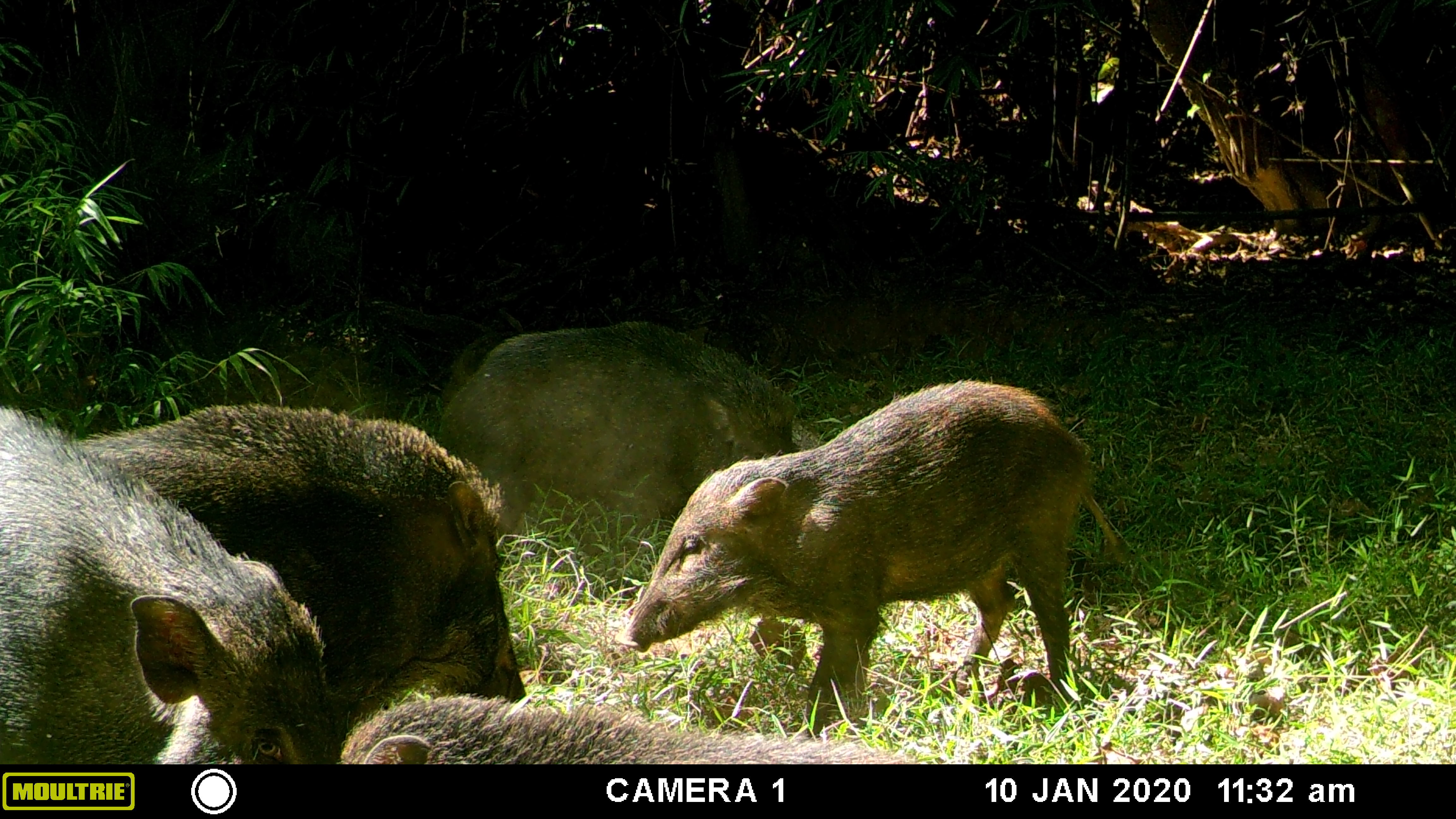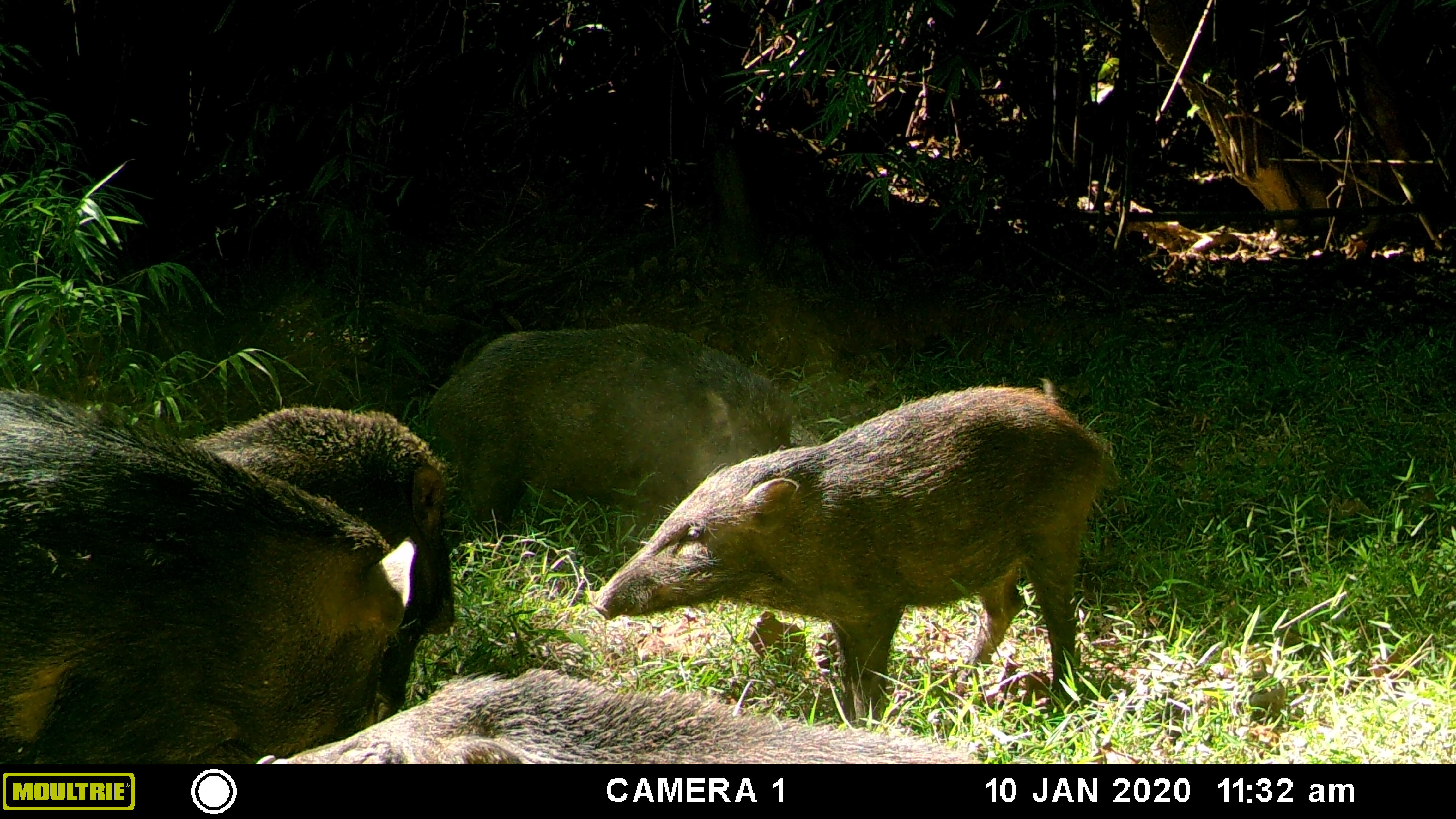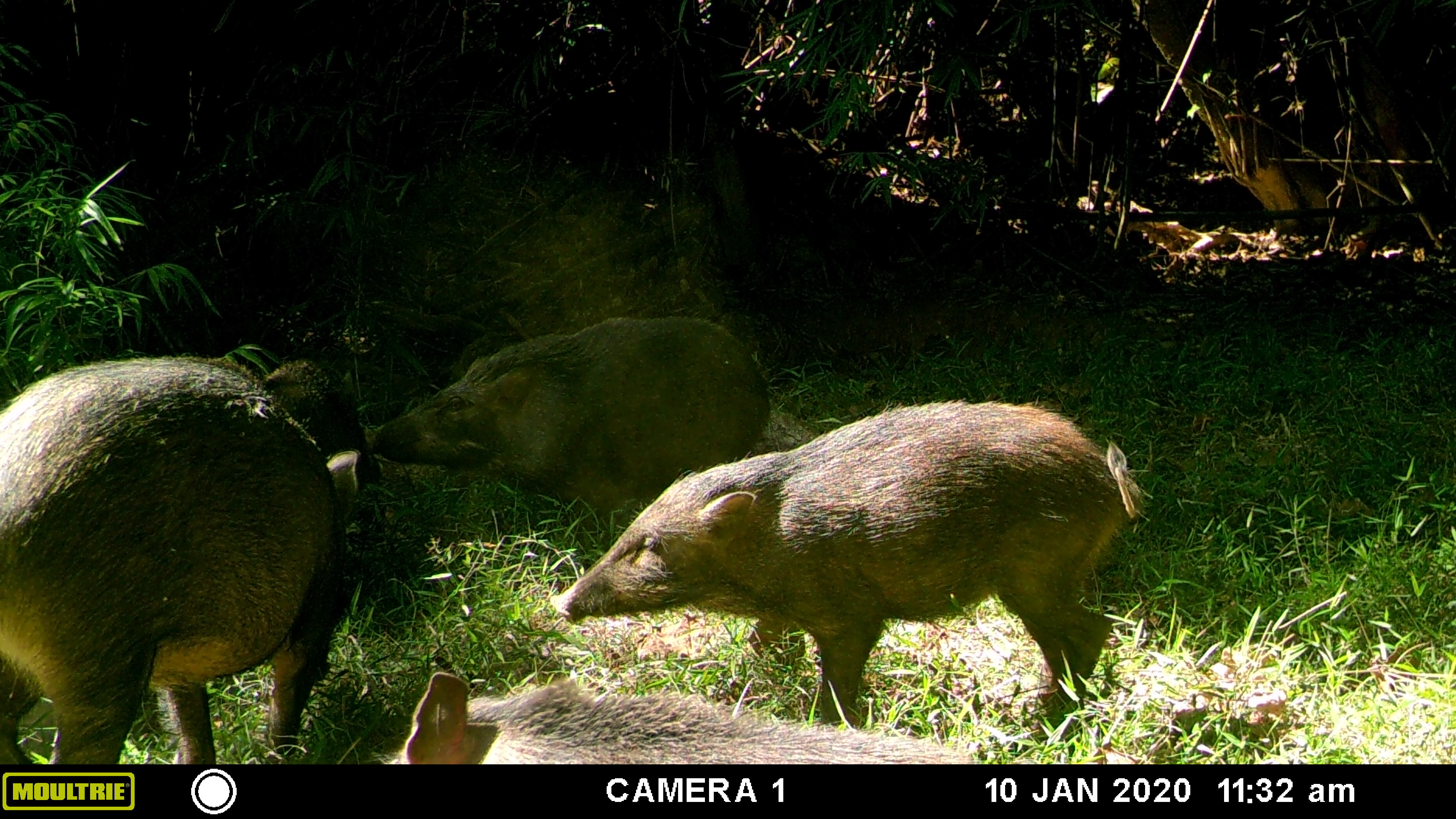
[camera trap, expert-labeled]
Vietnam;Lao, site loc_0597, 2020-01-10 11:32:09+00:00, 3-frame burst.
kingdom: Animalia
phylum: Chordata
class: Mammalia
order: Artiodactyla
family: Suidae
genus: Sus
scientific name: Sus scrofa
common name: eurasian wild pig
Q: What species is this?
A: Eurasian wild pig (Sus scrofa).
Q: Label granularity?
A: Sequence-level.